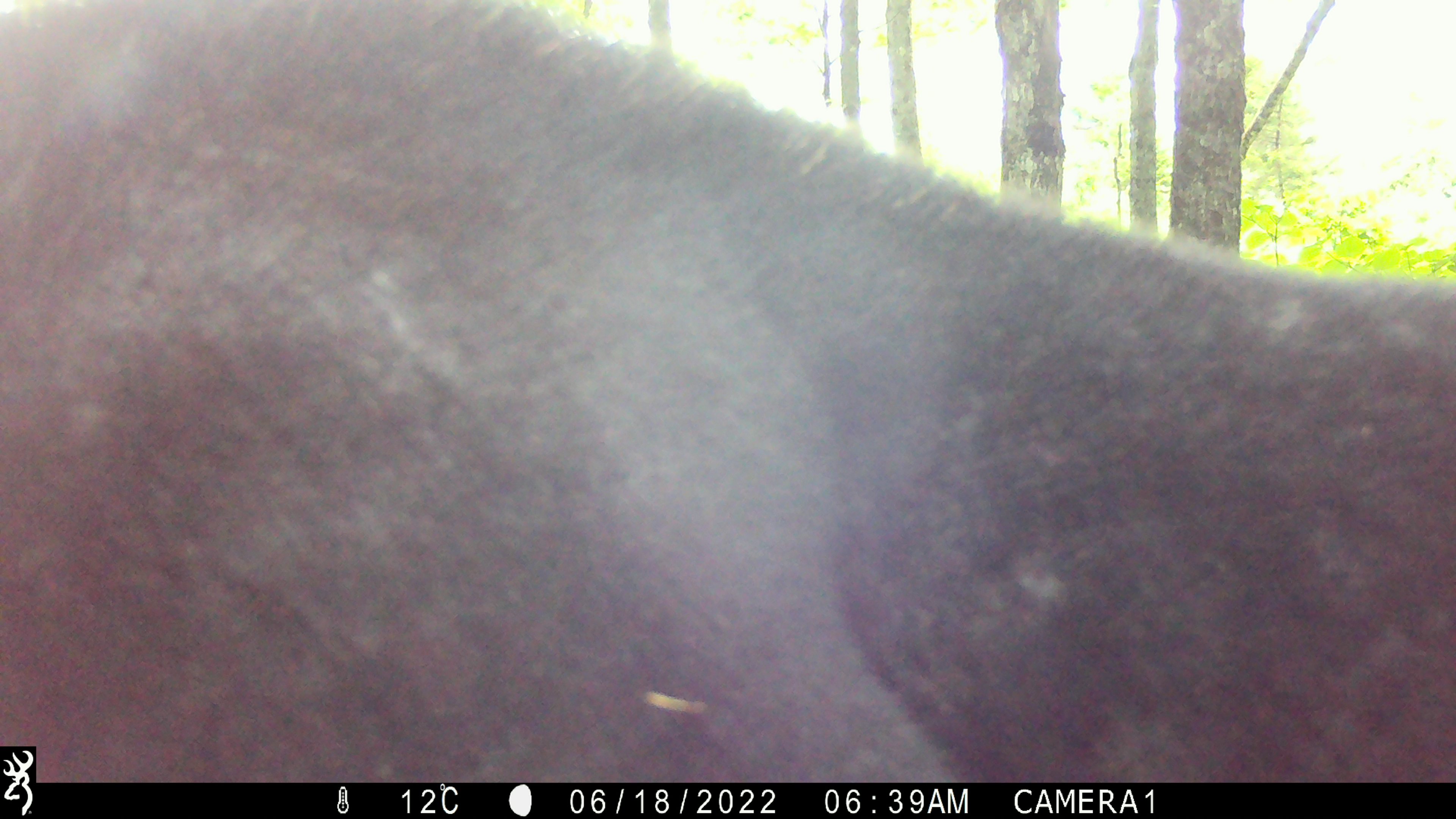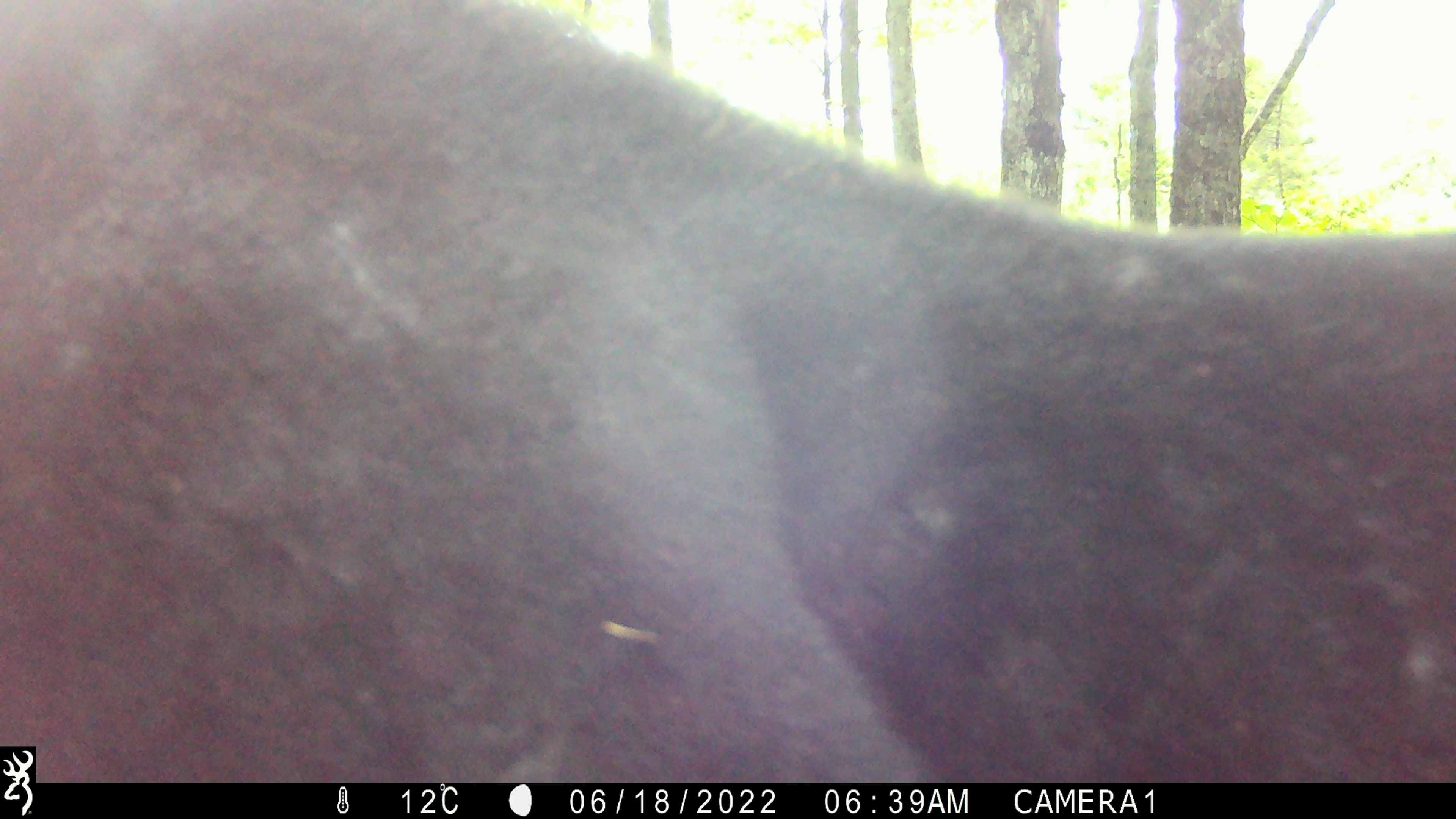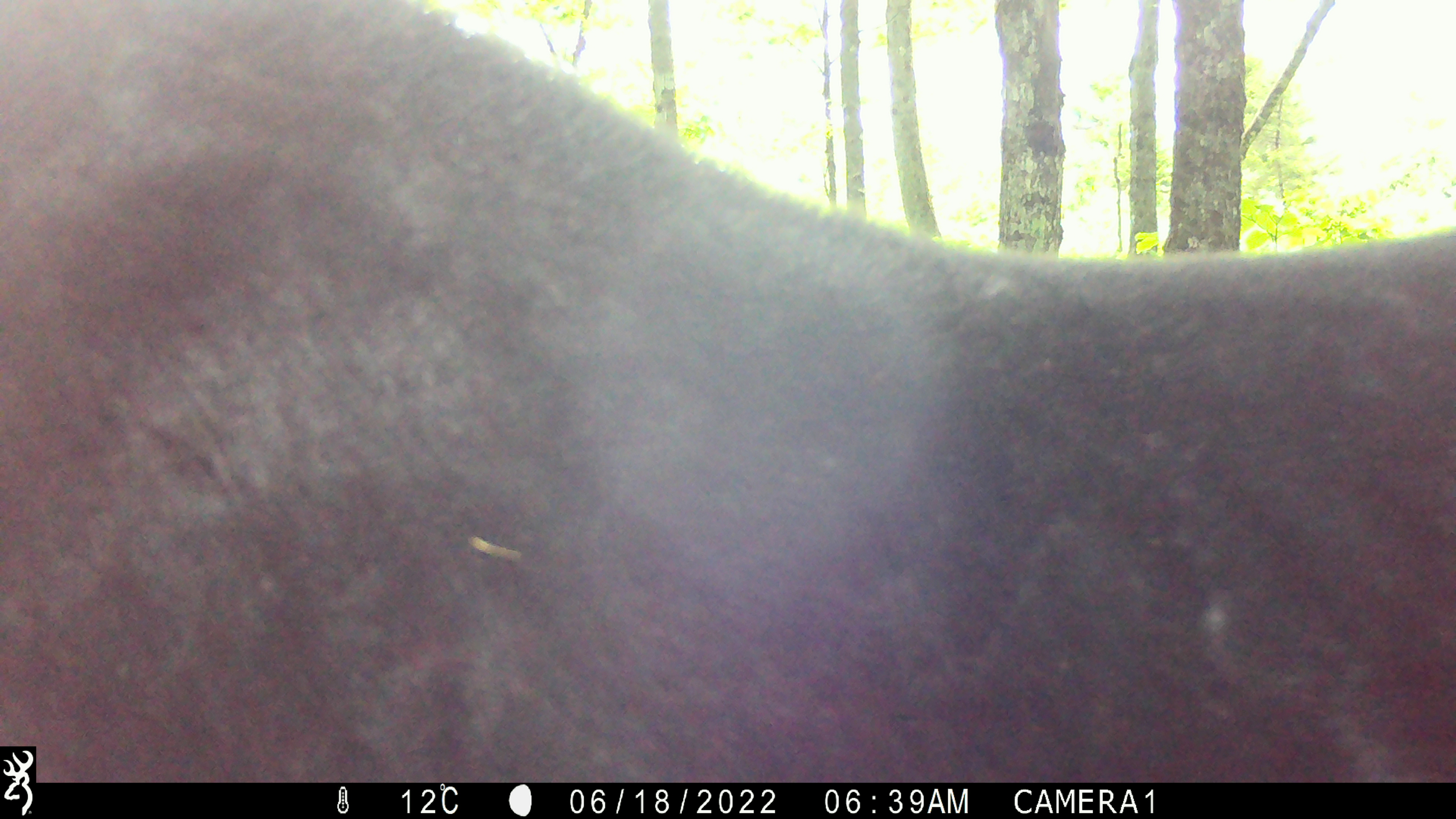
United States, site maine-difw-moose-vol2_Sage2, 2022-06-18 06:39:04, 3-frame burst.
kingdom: Animalia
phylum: Chordata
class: Mammalia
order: Artiodactyla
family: Cervidae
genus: Alces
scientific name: Alces alces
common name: moose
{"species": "moose (Alces alces)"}